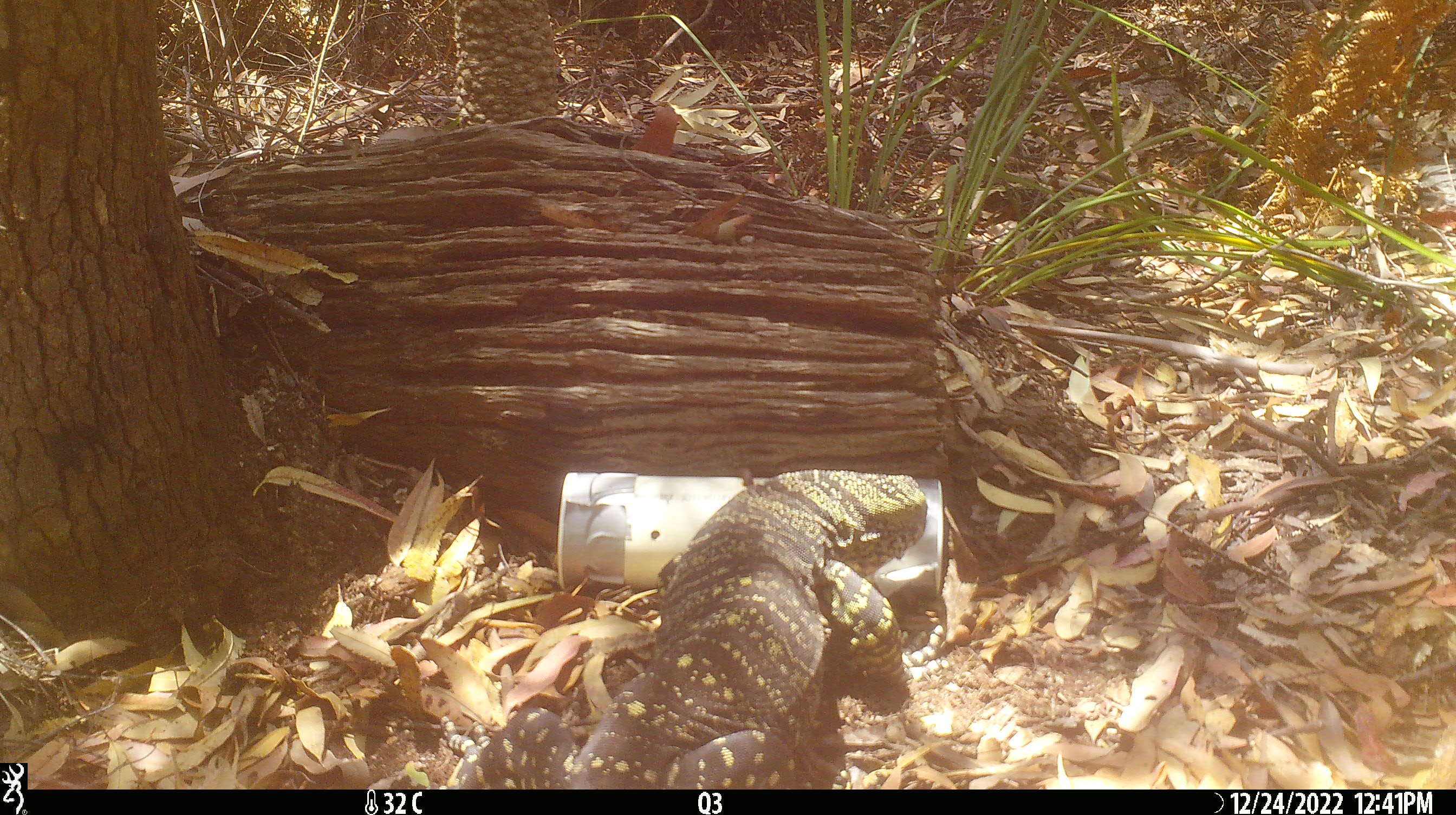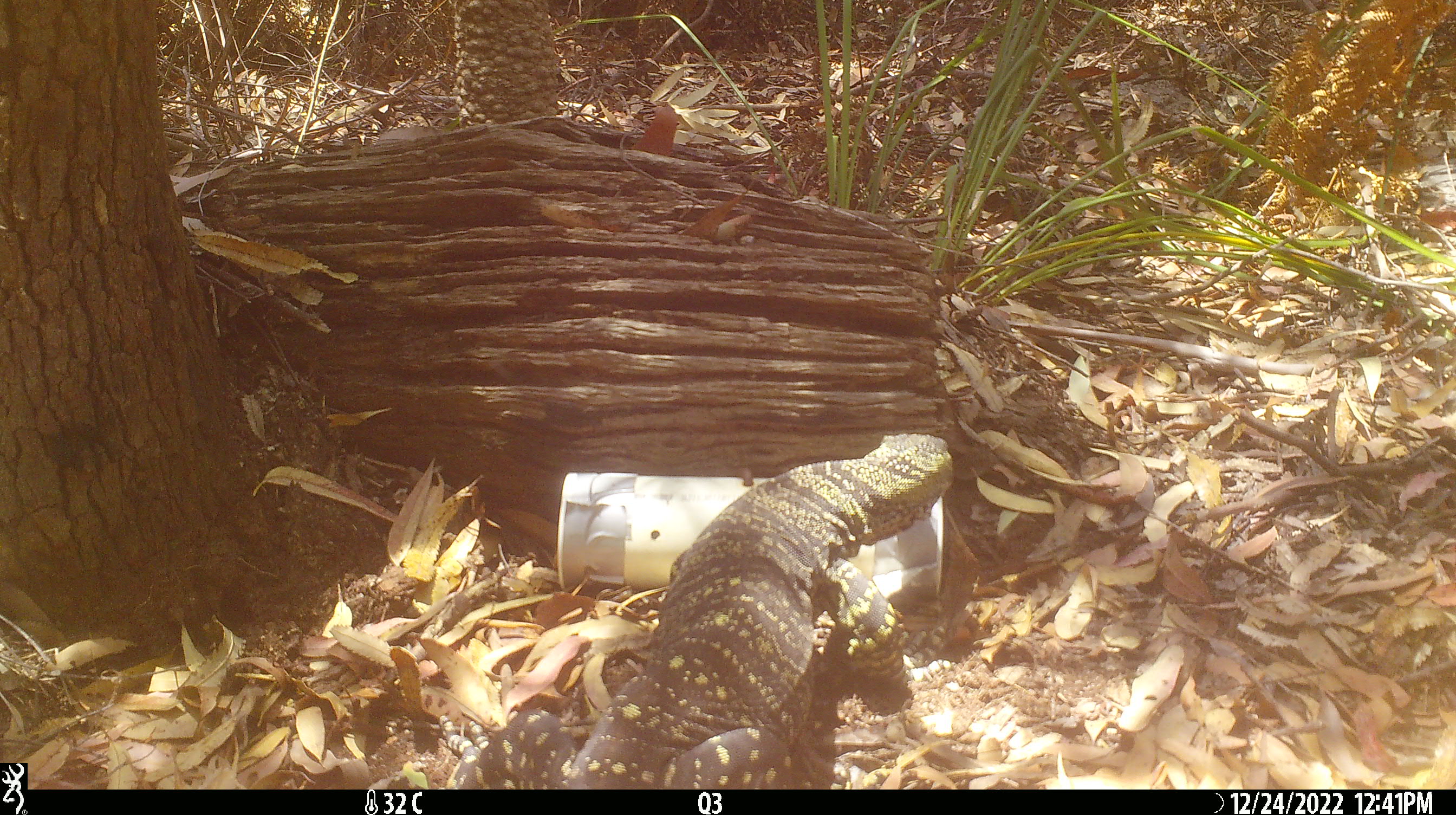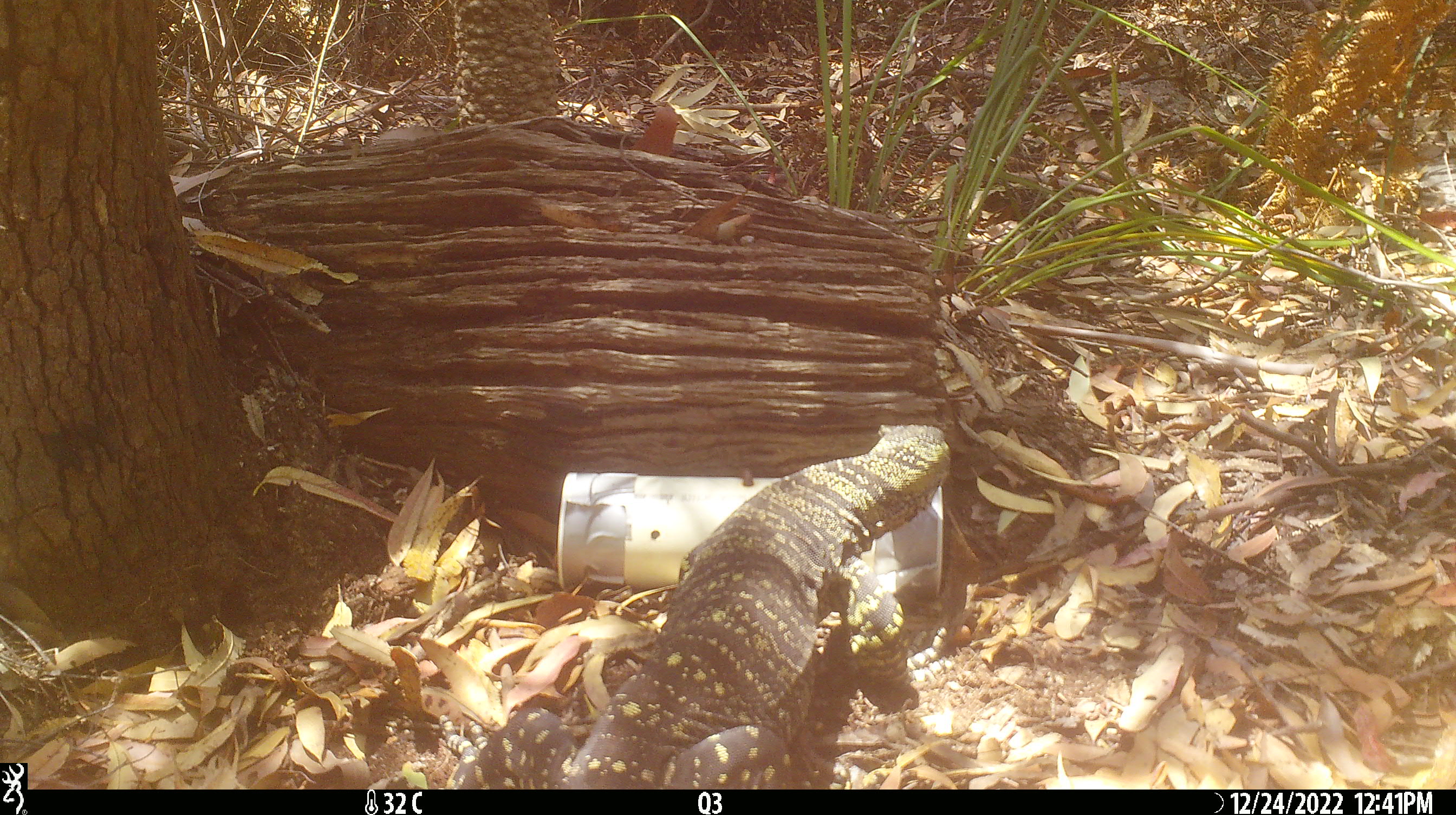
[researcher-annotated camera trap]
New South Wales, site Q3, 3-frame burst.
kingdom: Animalia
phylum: Chordata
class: Reptilia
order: Squamata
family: Varanidae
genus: Varanus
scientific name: Varanus varius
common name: lace monitor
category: goanna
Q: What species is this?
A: Goanna (lace monitor) (Varanus varius).